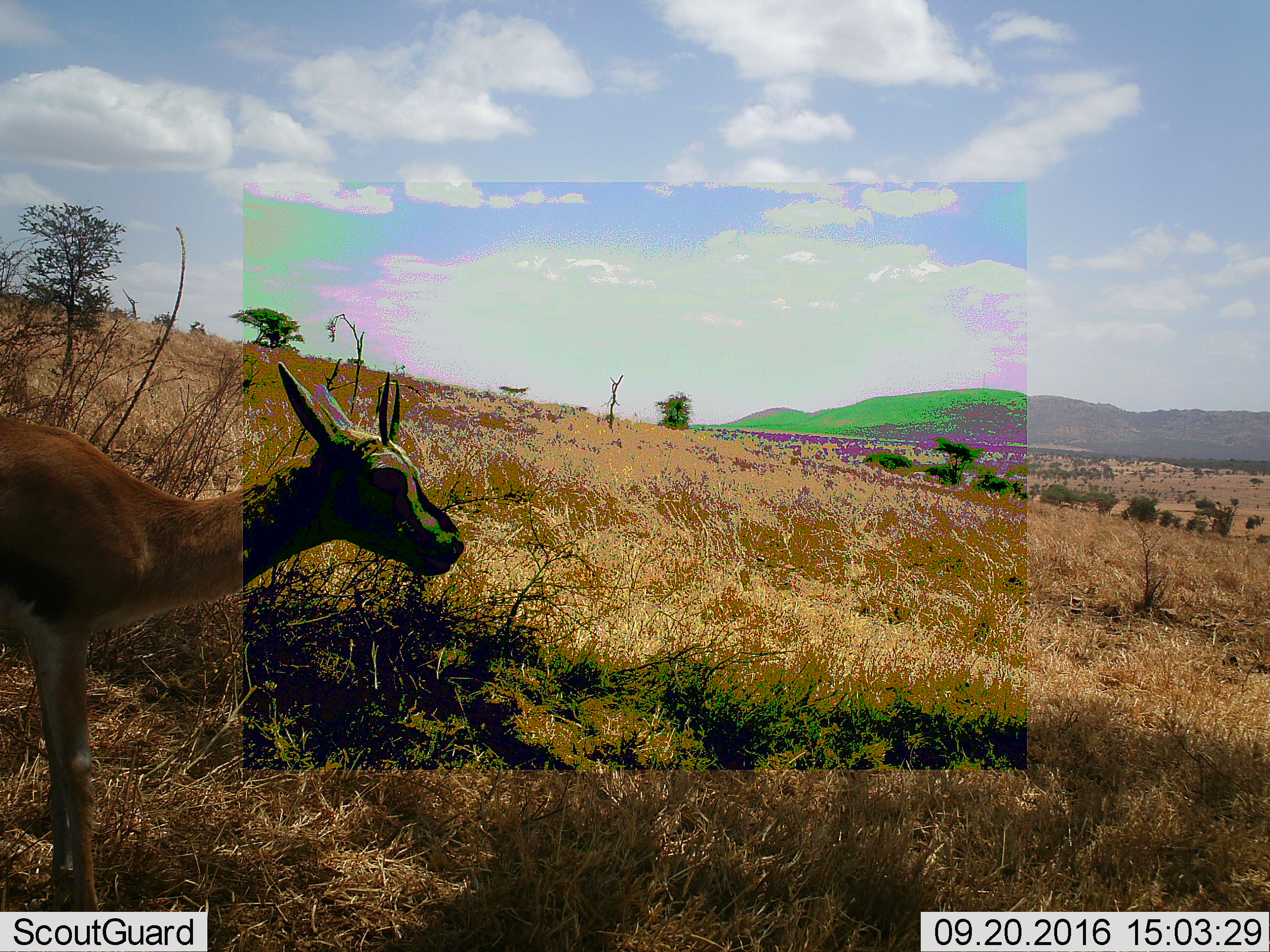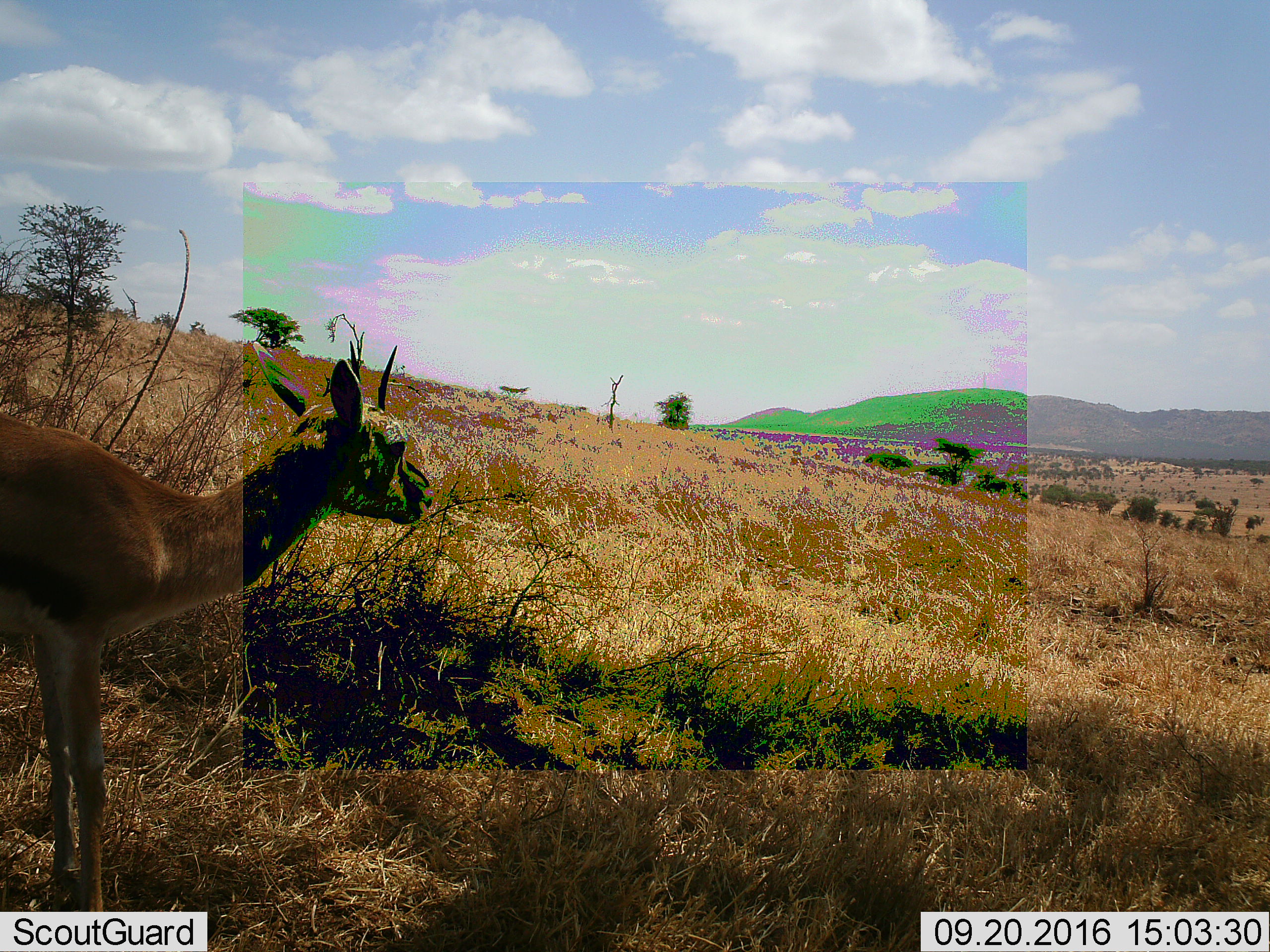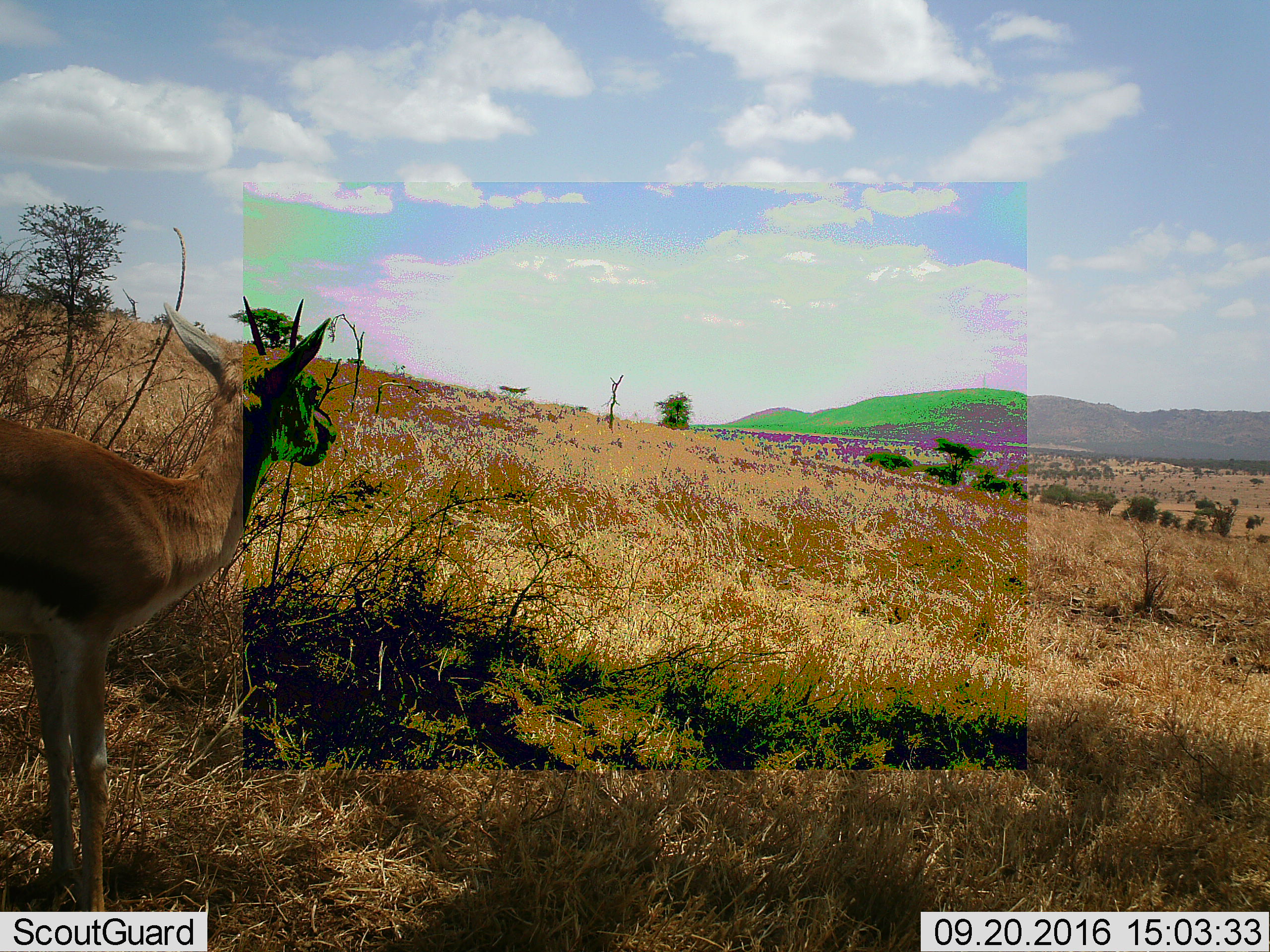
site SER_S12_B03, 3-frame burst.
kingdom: Animalia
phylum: Chordata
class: Mammalia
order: Artiodactyla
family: Bovidae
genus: Eudorcas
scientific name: Eudorcas thomsonii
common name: thomson's gazelle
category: gazellethomsons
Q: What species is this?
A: Gazellethomsons (thomson's gazelle) (Eudorcas thomsonii).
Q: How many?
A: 1.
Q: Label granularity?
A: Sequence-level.